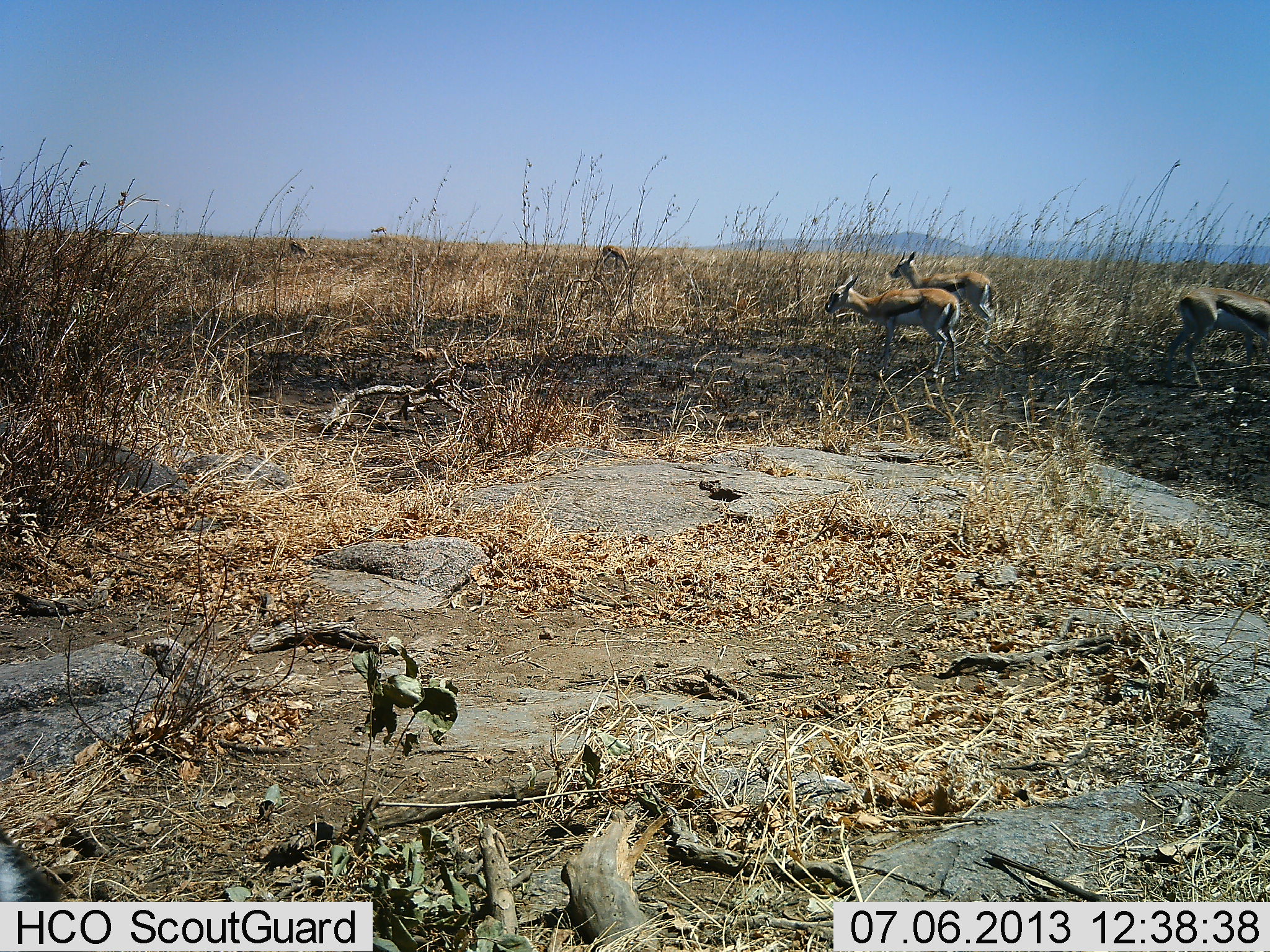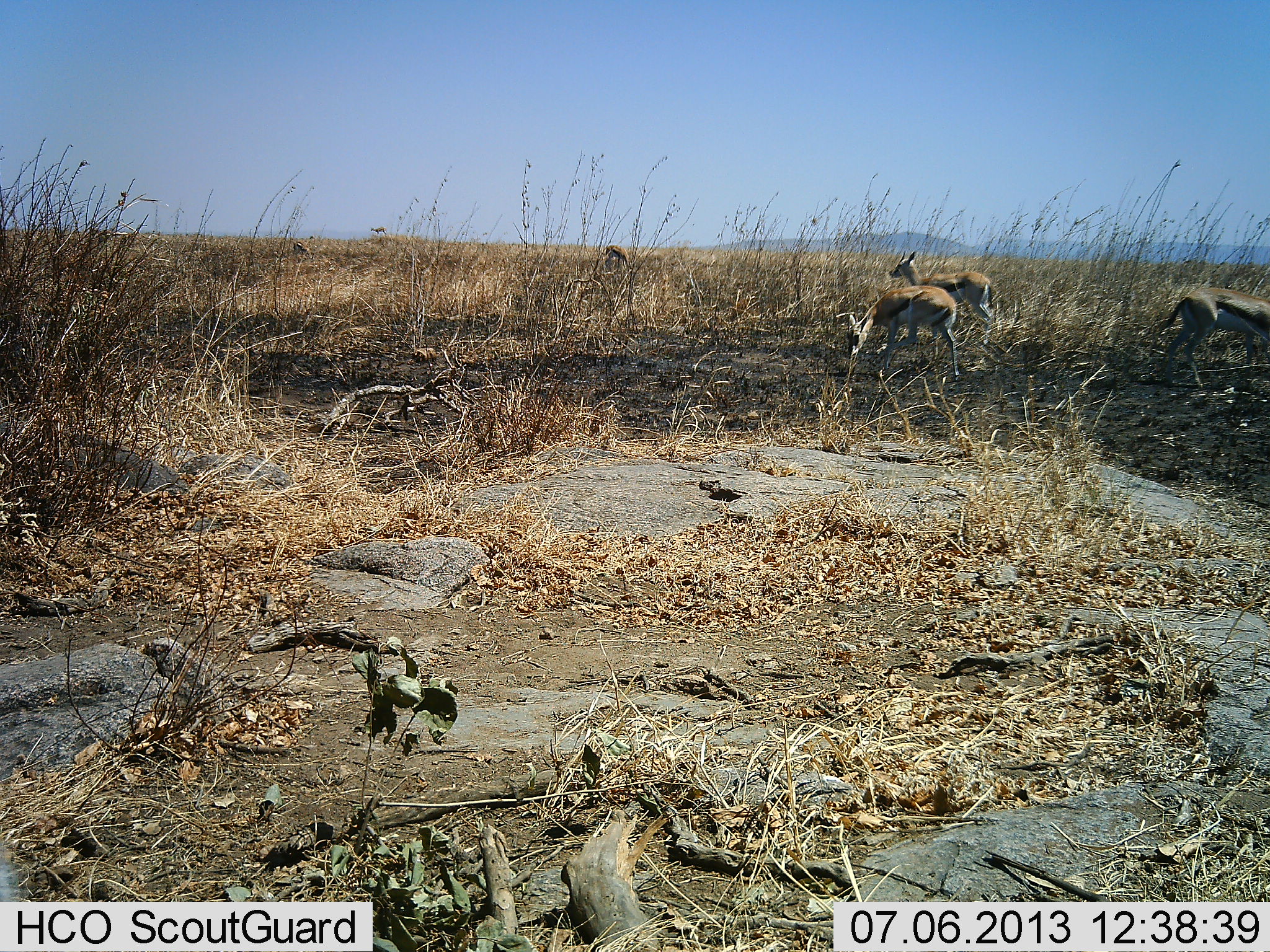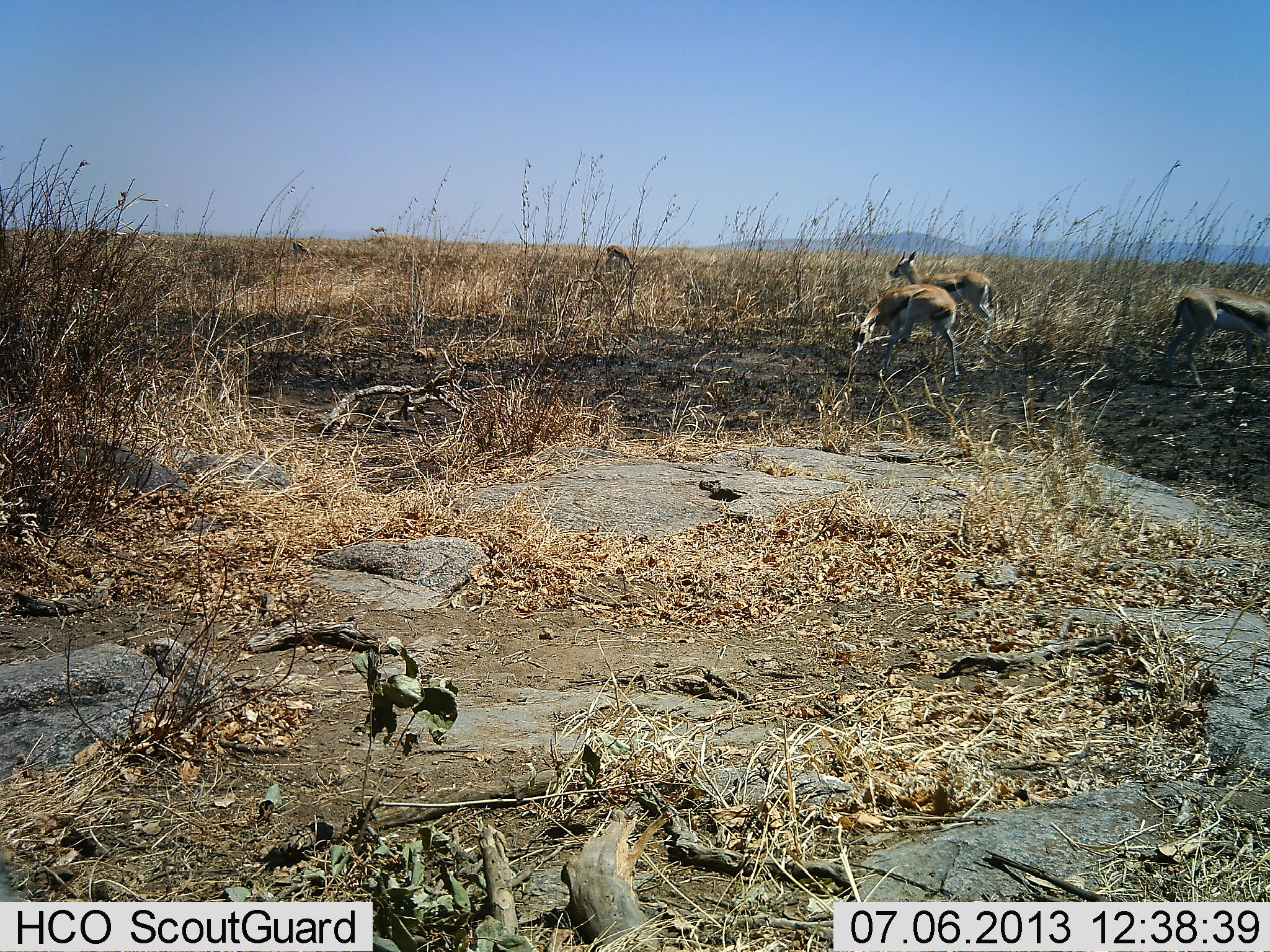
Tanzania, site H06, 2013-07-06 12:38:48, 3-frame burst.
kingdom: Animalia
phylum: Chordata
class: Mammalia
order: Artiodactyla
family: Bovidae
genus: Eudorcas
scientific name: Eudorcas thomsonii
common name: thomson's gazelle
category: gazellethomsons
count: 5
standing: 50%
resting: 0%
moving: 23%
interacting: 5%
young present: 0%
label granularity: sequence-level